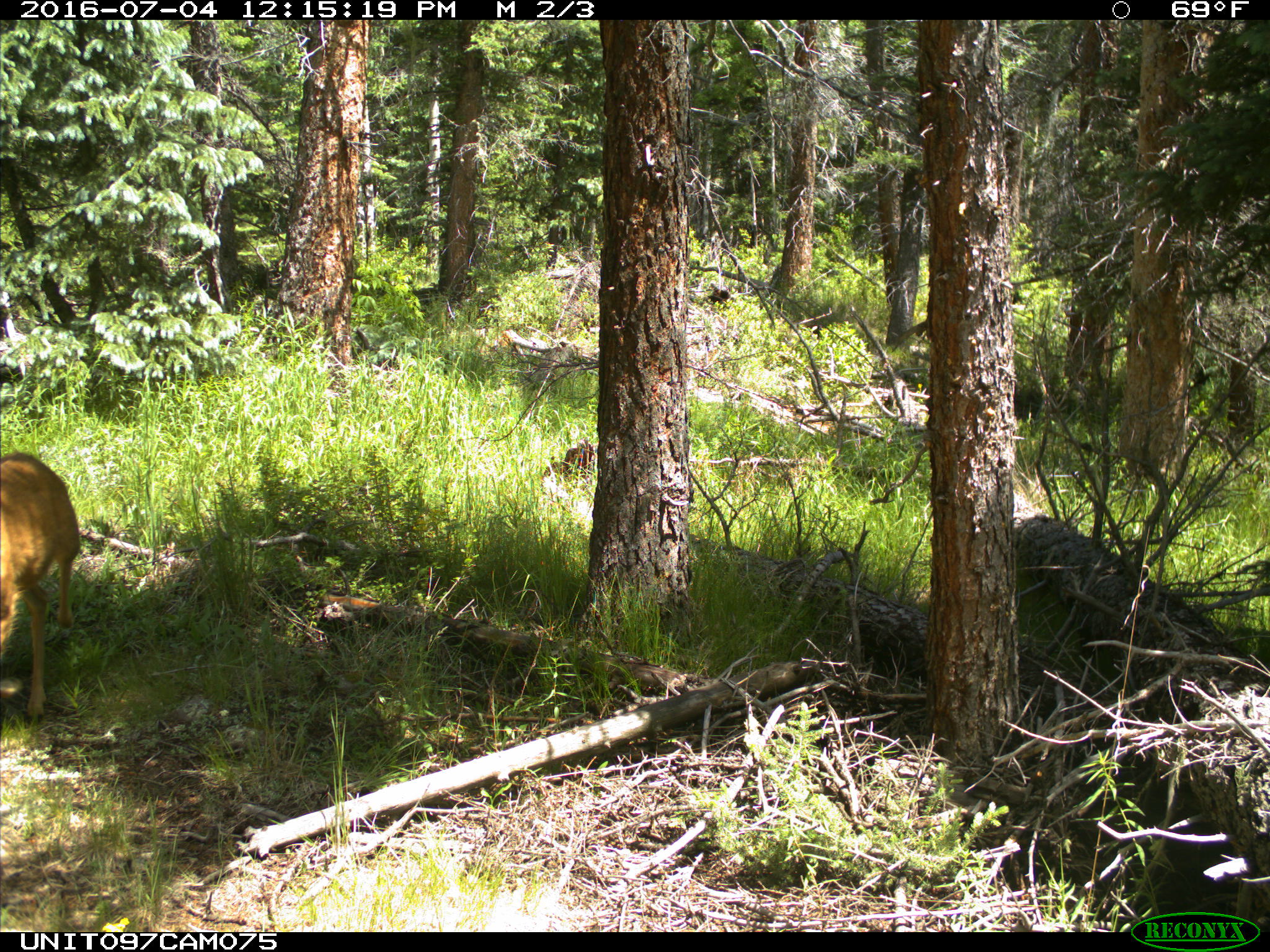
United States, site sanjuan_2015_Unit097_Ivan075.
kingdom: Animalia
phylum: Chordata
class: Mammalia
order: Artiodactyla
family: Cervidae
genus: Odocoileus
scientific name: Odocoileus hemionus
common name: mule deer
Odocoileus hemionus (mule deer).